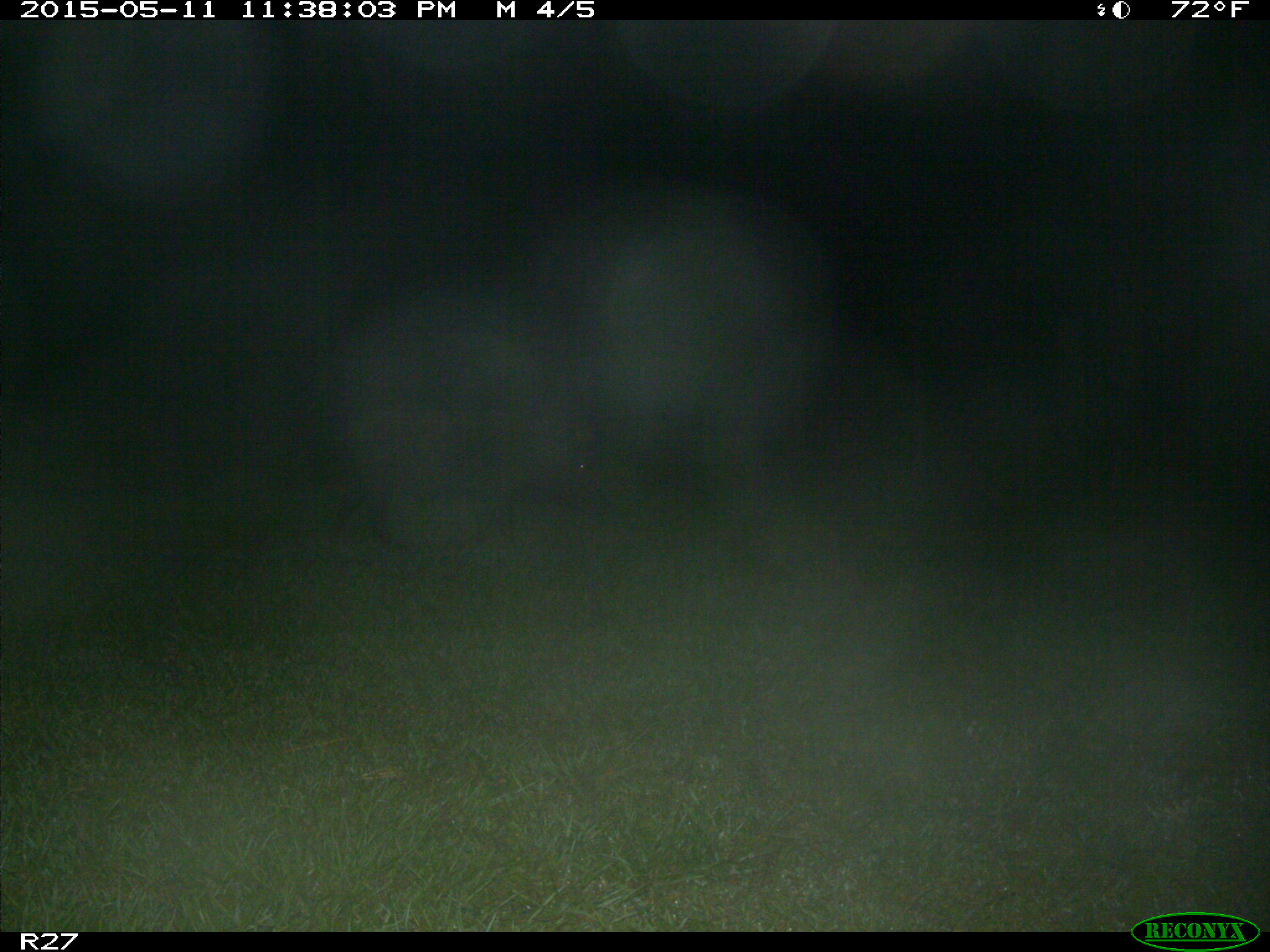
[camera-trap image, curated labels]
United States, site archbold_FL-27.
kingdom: Animalia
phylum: Chordata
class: Mammalia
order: Artiodactyla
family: Suidae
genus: Sus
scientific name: Sus scrofa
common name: wild boar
Sus scrofa (wild boar).